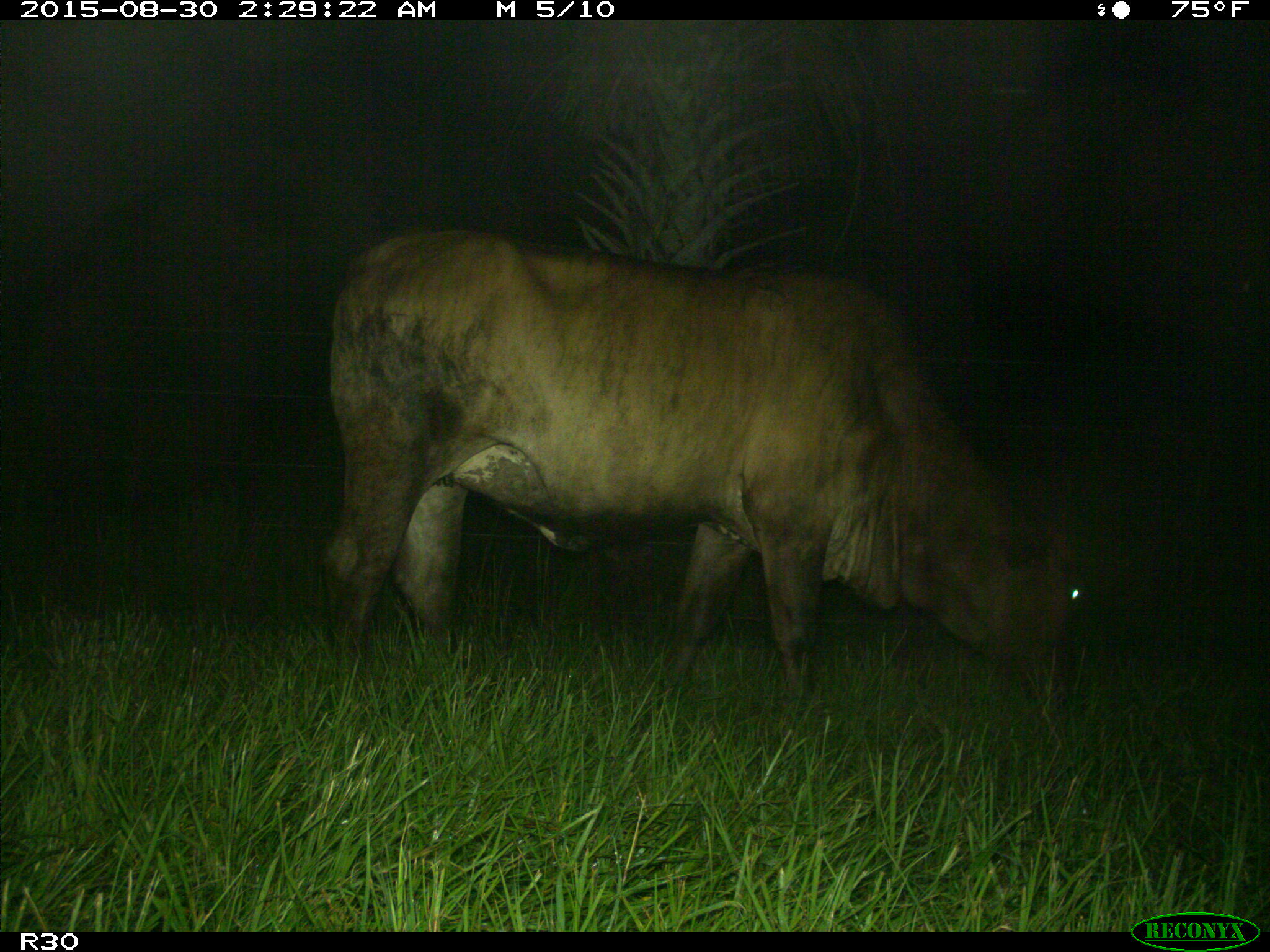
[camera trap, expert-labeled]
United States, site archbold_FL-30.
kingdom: Animalia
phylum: Chordata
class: Mammalia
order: Artiodactyla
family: Bovidae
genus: Bos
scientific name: Bos taurus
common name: domestic cow